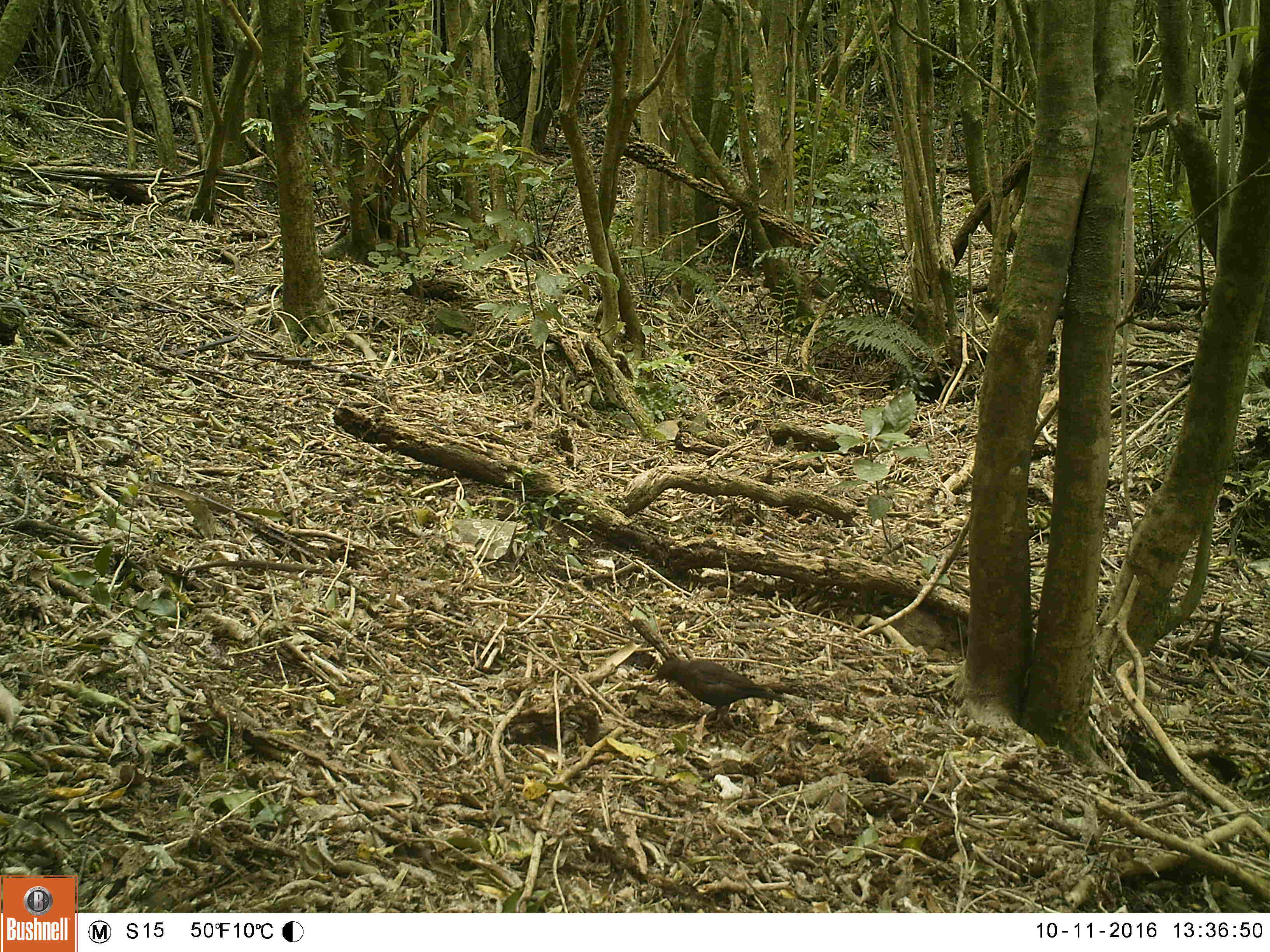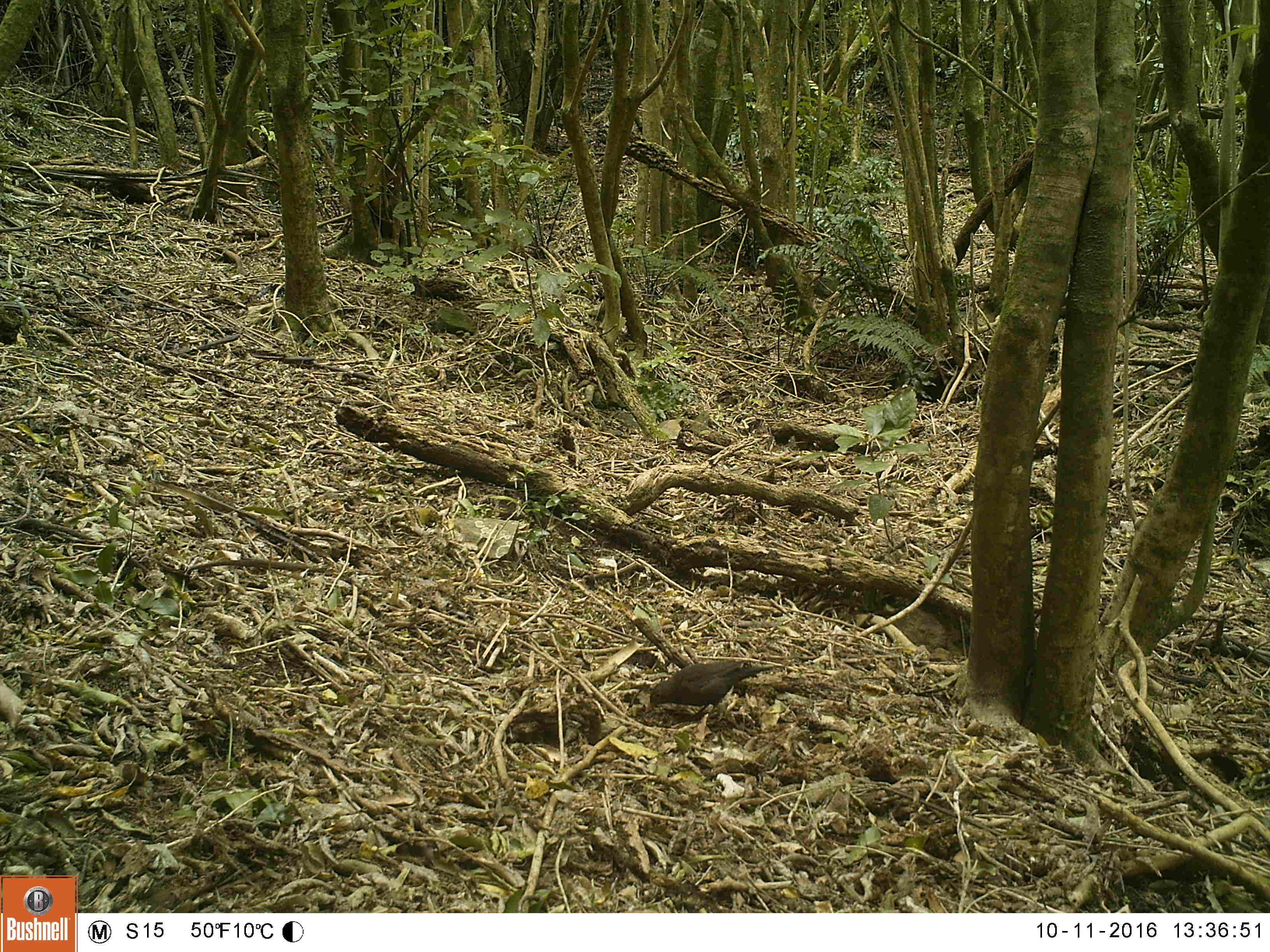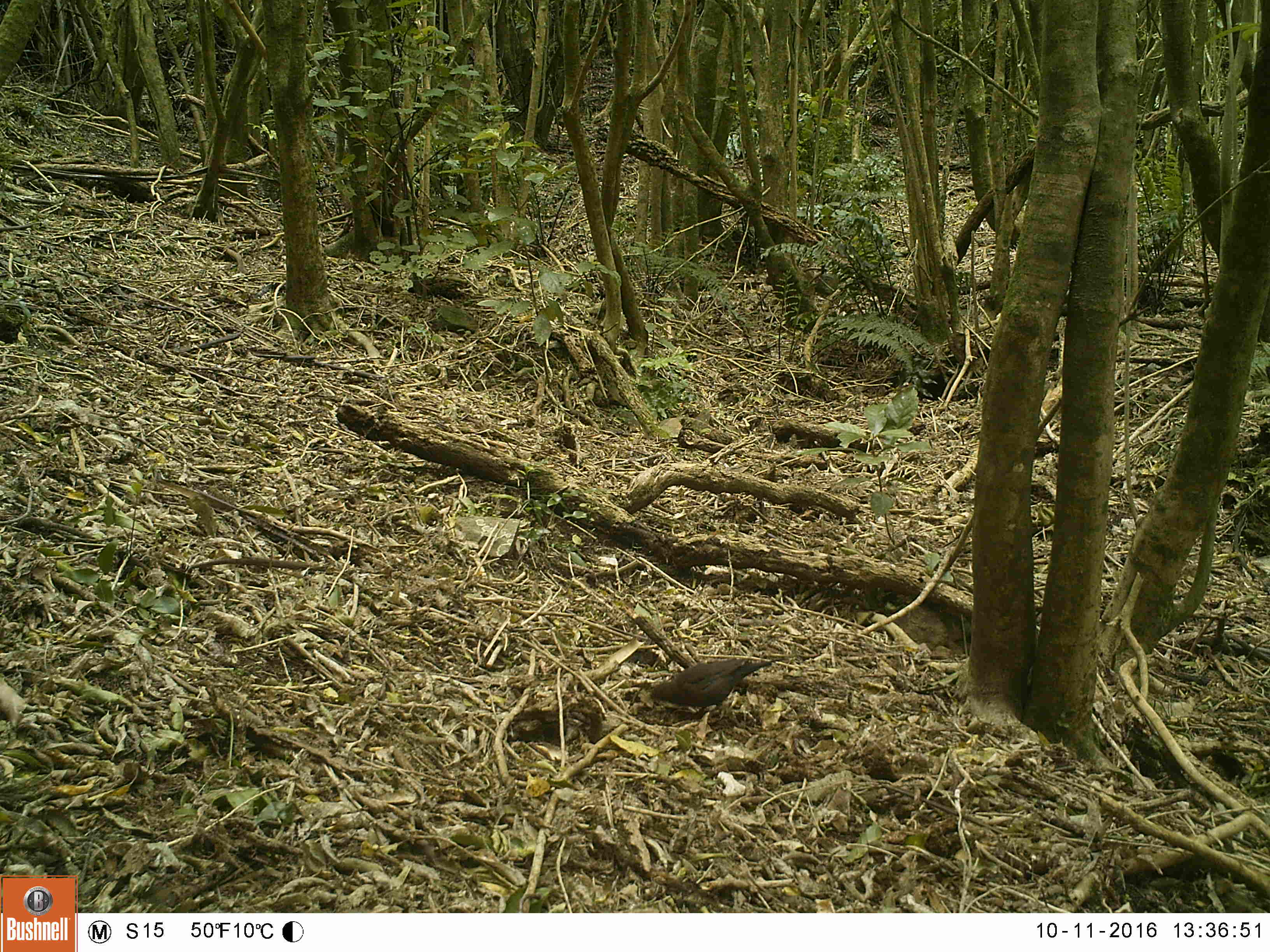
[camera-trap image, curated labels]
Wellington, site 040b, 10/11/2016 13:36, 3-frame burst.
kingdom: Animalia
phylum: Chordata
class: Aves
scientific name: Aves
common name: bird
Bird (Aves).